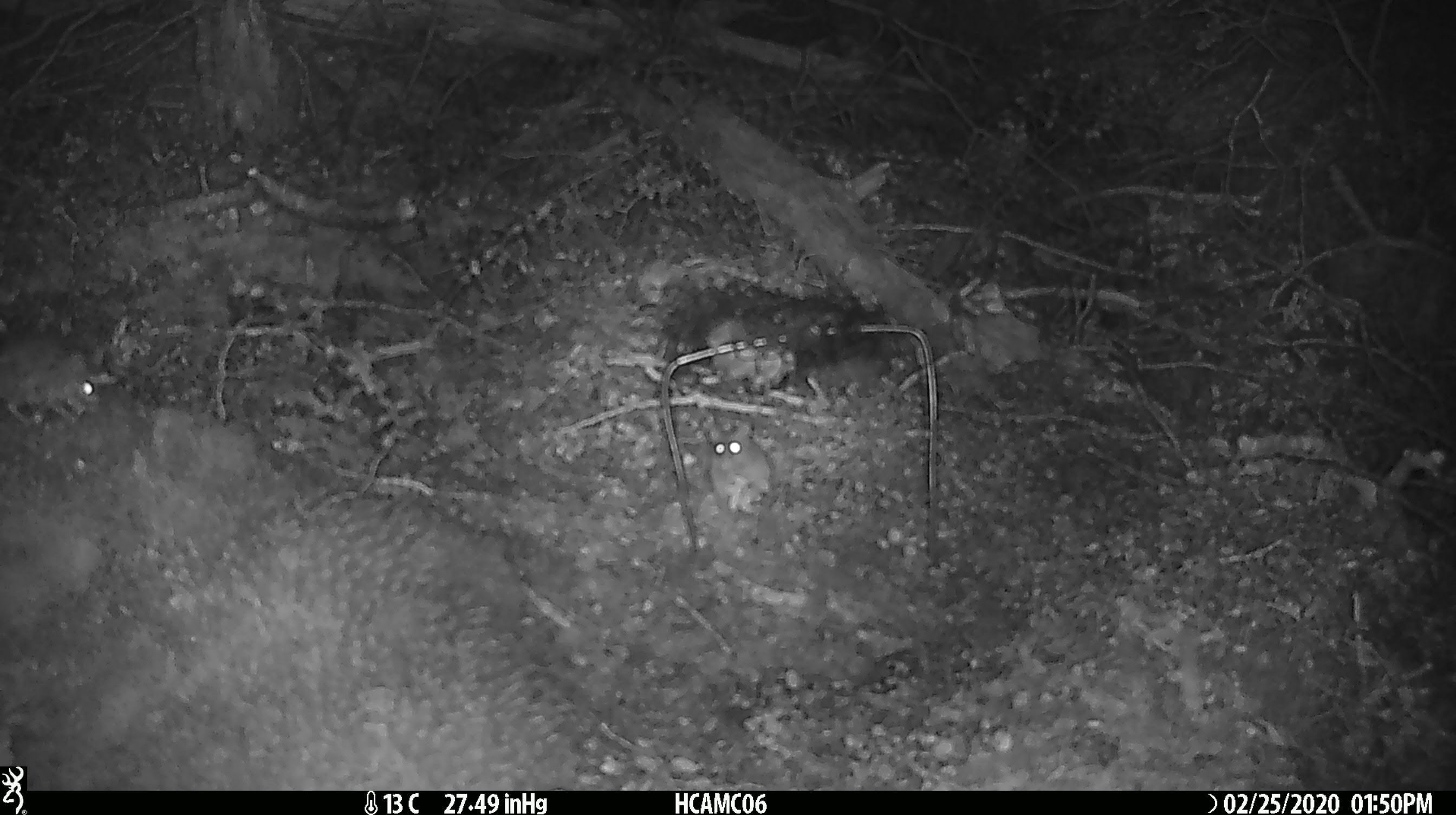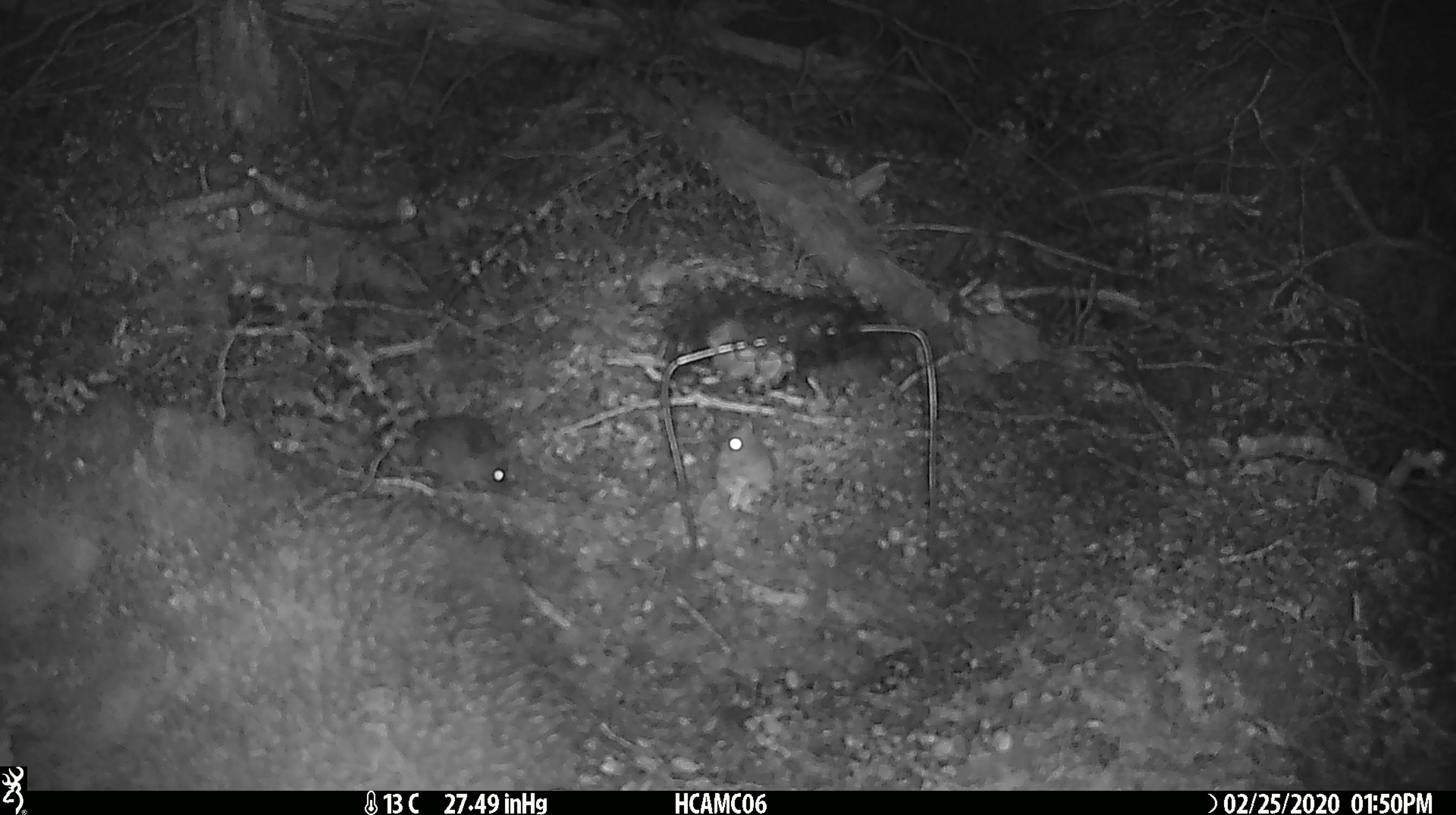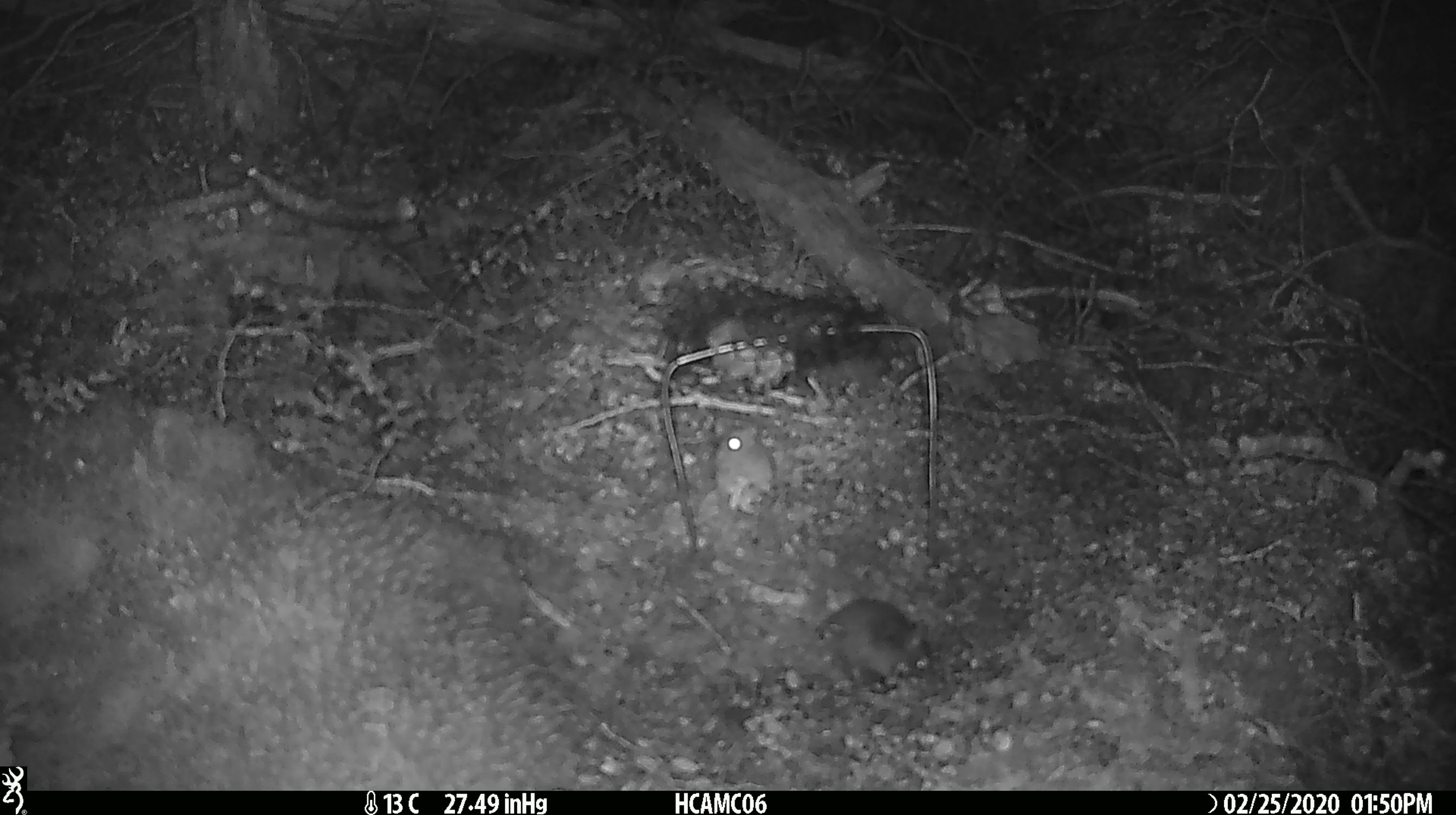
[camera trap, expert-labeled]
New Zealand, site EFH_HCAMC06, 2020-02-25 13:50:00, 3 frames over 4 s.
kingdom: Animalia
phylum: Chordata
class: Mammalia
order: Rodentia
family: Muridae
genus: Mus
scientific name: Mus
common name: mouse